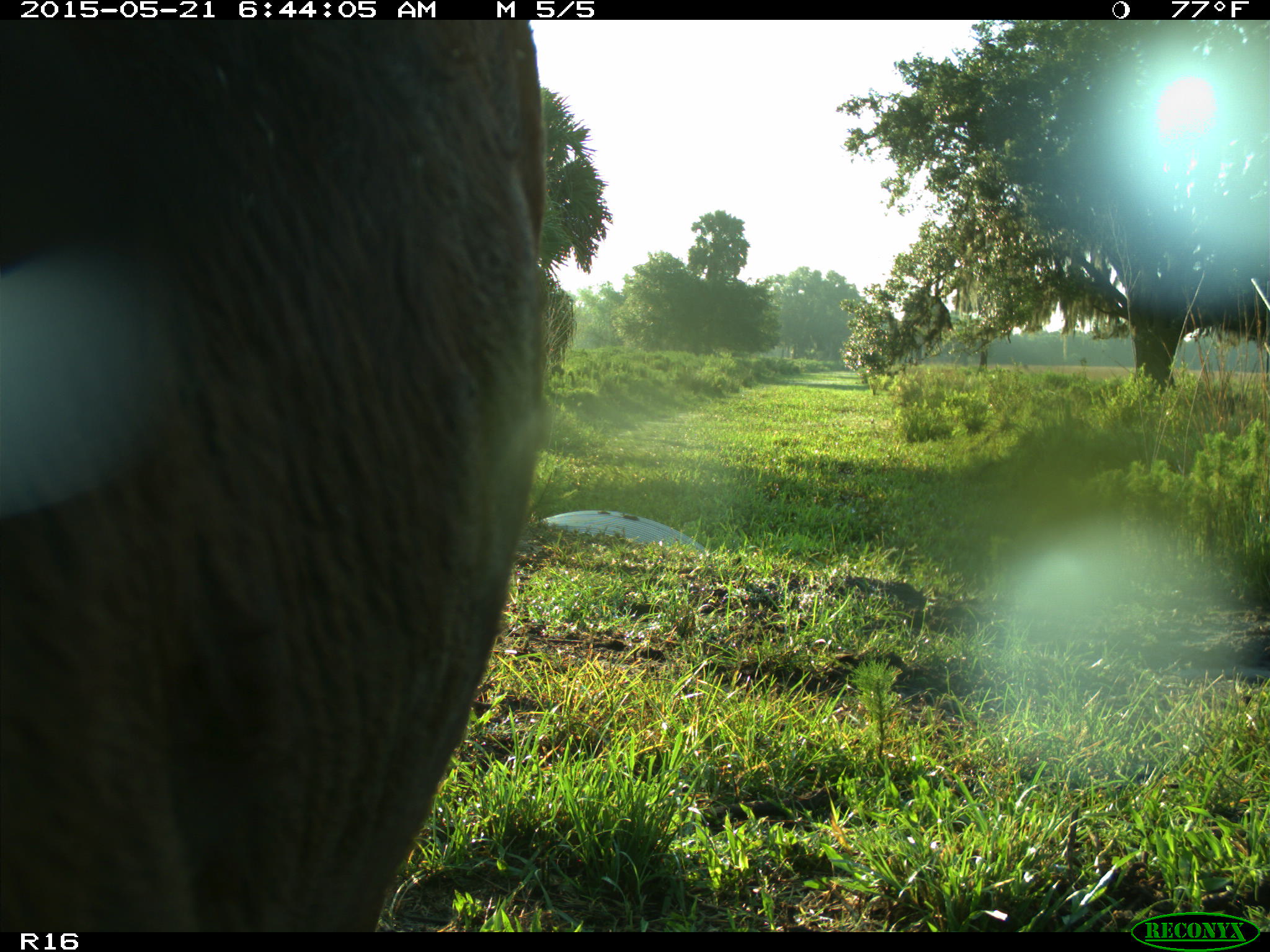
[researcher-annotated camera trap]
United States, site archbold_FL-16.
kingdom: Animalia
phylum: Chordata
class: Mammalia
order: Artiodactyla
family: Bovidae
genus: Bos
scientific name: Bos taurus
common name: domestic cow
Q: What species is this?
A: Bos taurus (domestic cow).